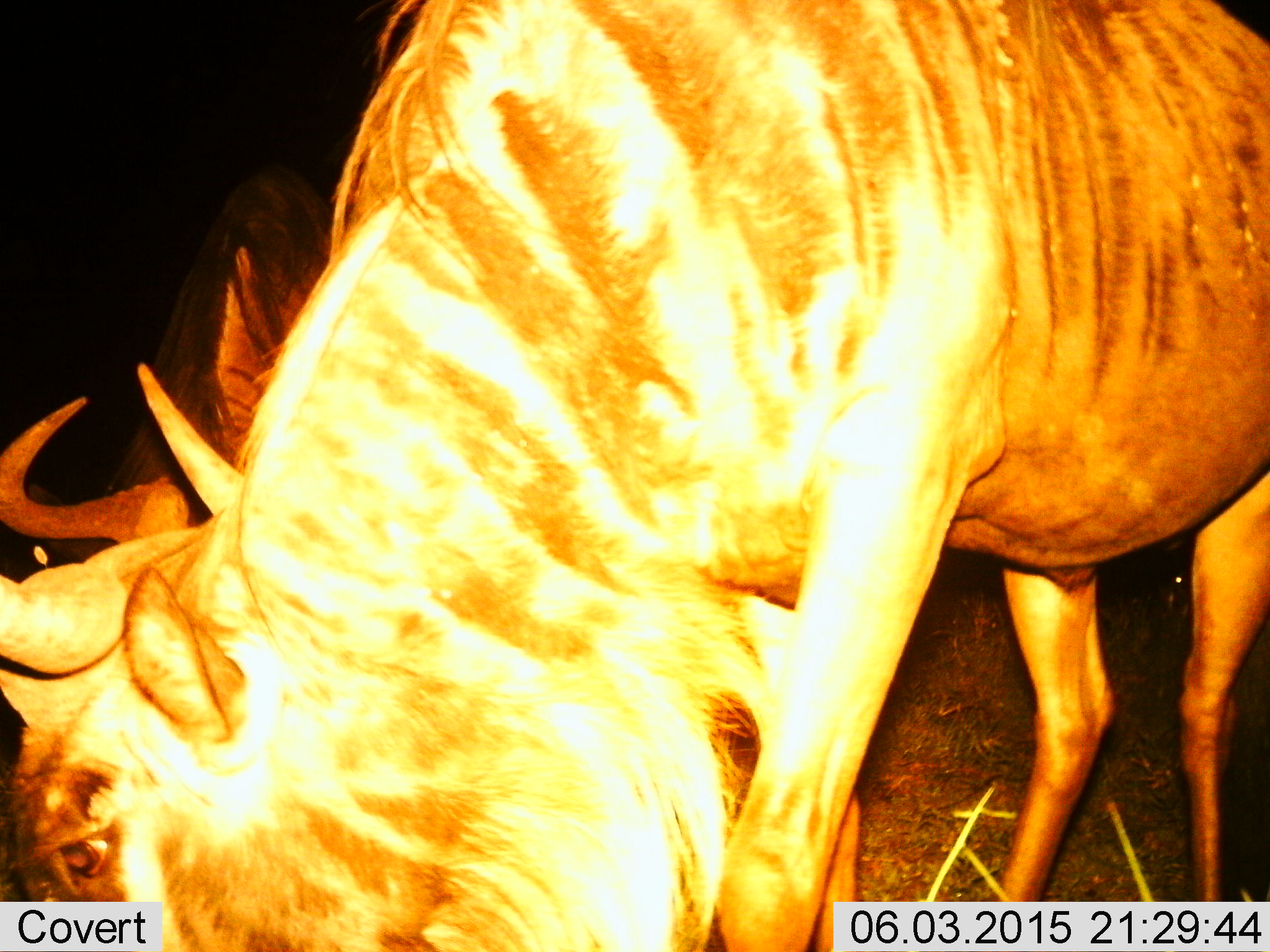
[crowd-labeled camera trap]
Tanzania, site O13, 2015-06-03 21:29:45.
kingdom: Animalia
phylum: Chordata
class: Mammalia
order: Artiodactyla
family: Bovidae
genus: Connochaetes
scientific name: Connochaetes taurinus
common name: blue wildebeest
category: wildebeest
Wildebeest (blue wildebeest) (Connochaetes taurinus), count 2. Behavior (volunteer vote fractions): standing 30%, resting 10%, moving 0%, interacting 0%. Young present (vote fraction): 0%. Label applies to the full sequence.